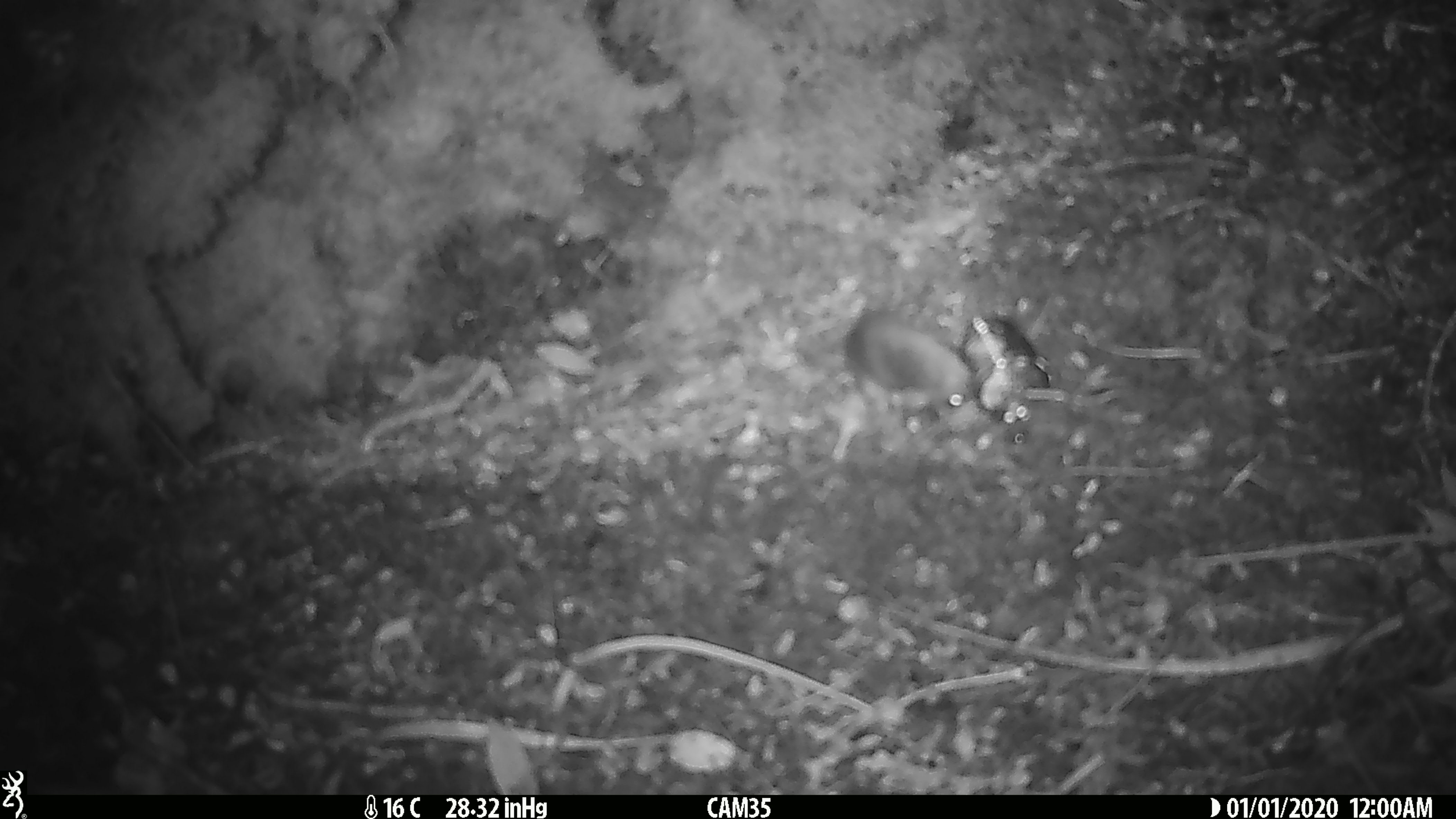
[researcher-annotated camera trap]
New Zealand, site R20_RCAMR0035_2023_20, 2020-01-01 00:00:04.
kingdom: Animalia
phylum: Chordata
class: Mammalia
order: Rodentia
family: Muridae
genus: Mus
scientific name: Mus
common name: mouse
Mouse (Mus).